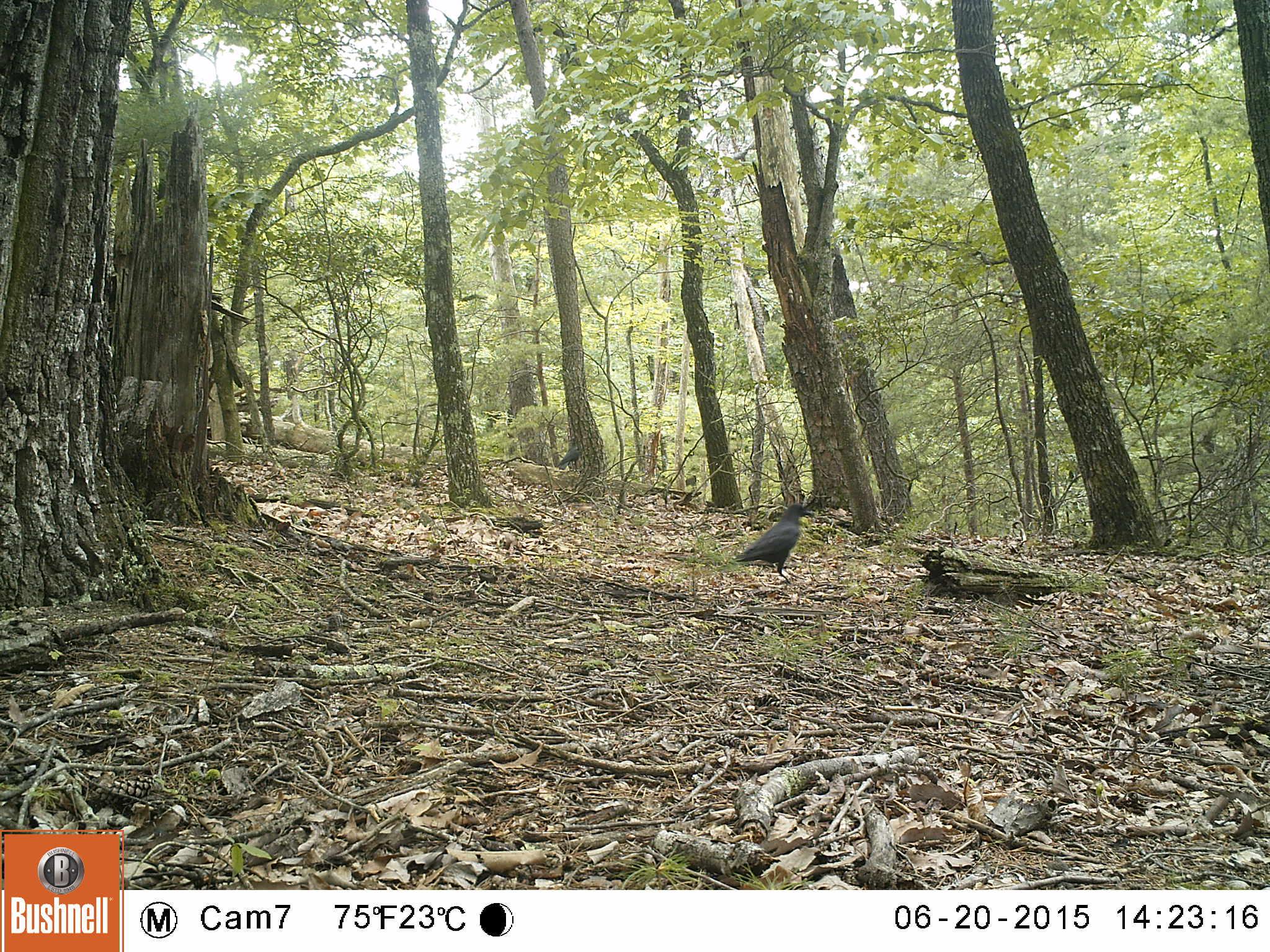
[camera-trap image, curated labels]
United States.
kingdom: Animalia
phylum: Chordata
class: Aves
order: Passeriformes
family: Corvidae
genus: Corvus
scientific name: Corvus brachyrhynchos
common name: american crow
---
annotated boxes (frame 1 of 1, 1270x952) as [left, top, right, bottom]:
American Crow: [724, 497, 819, 588]